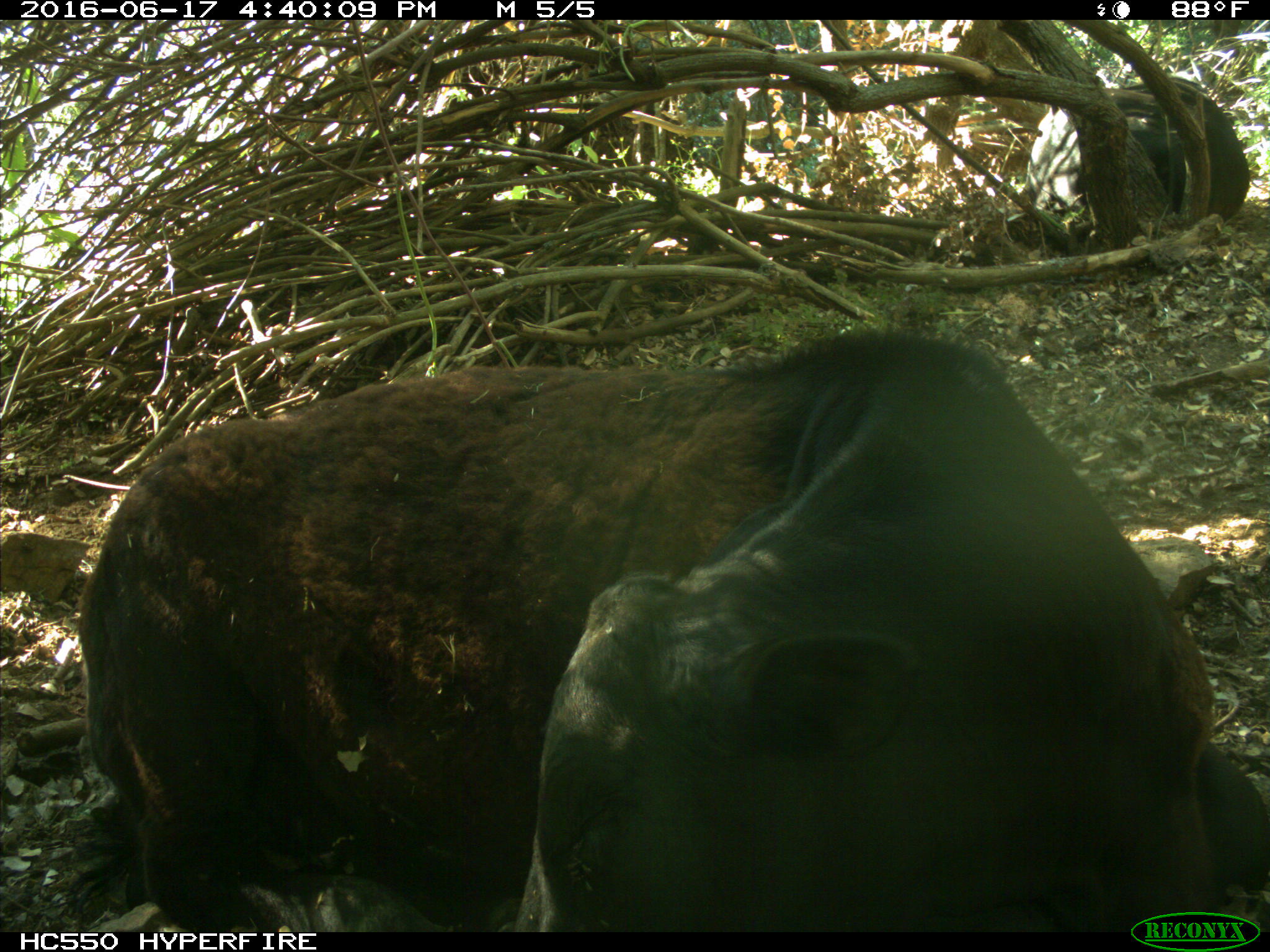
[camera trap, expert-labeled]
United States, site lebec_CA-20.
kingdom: Animalia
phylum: Chordata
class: Mammalia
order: Artiodactyla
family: Bovidae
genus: Bos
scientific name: Bos taurus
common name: domestic cow